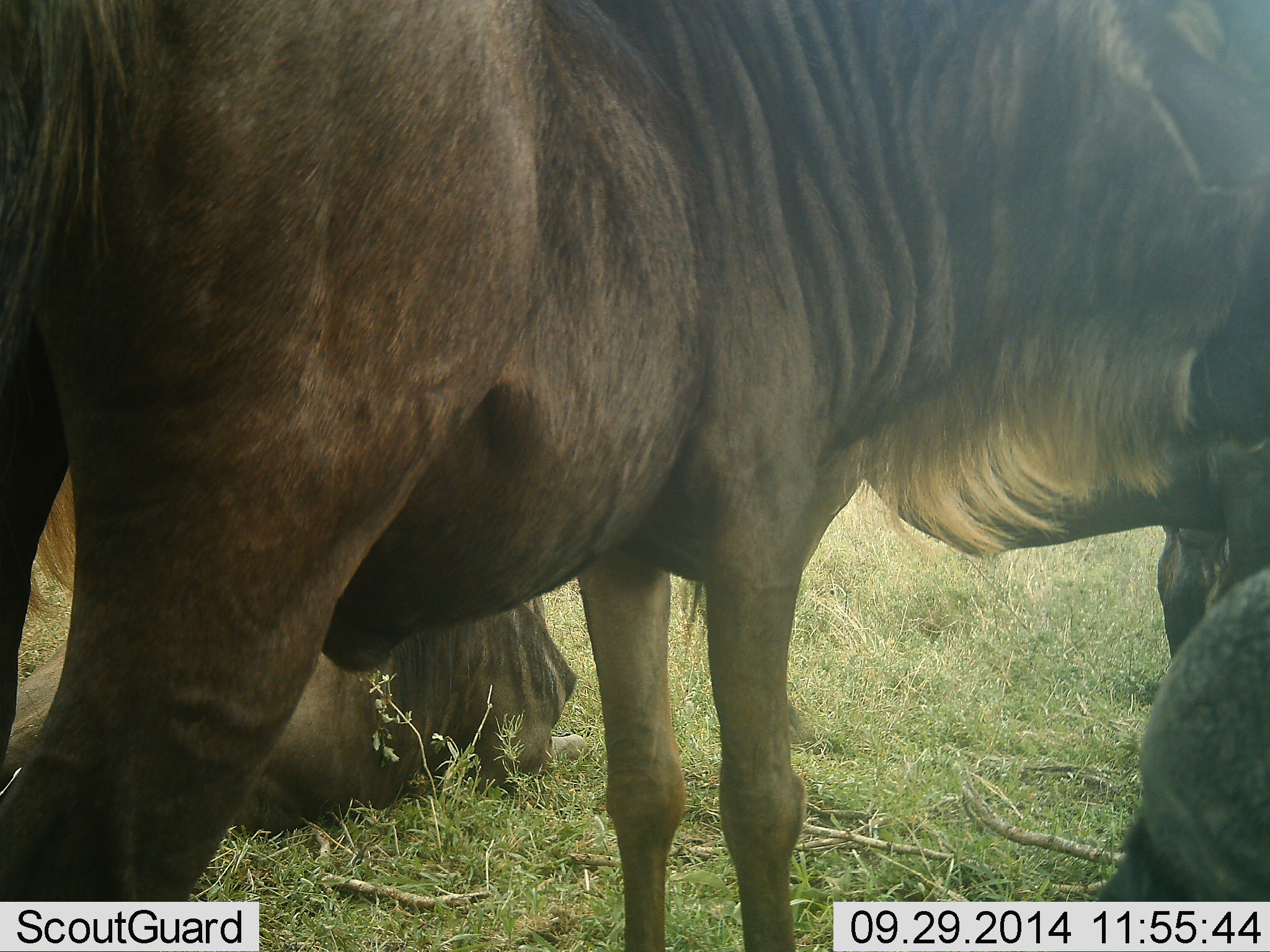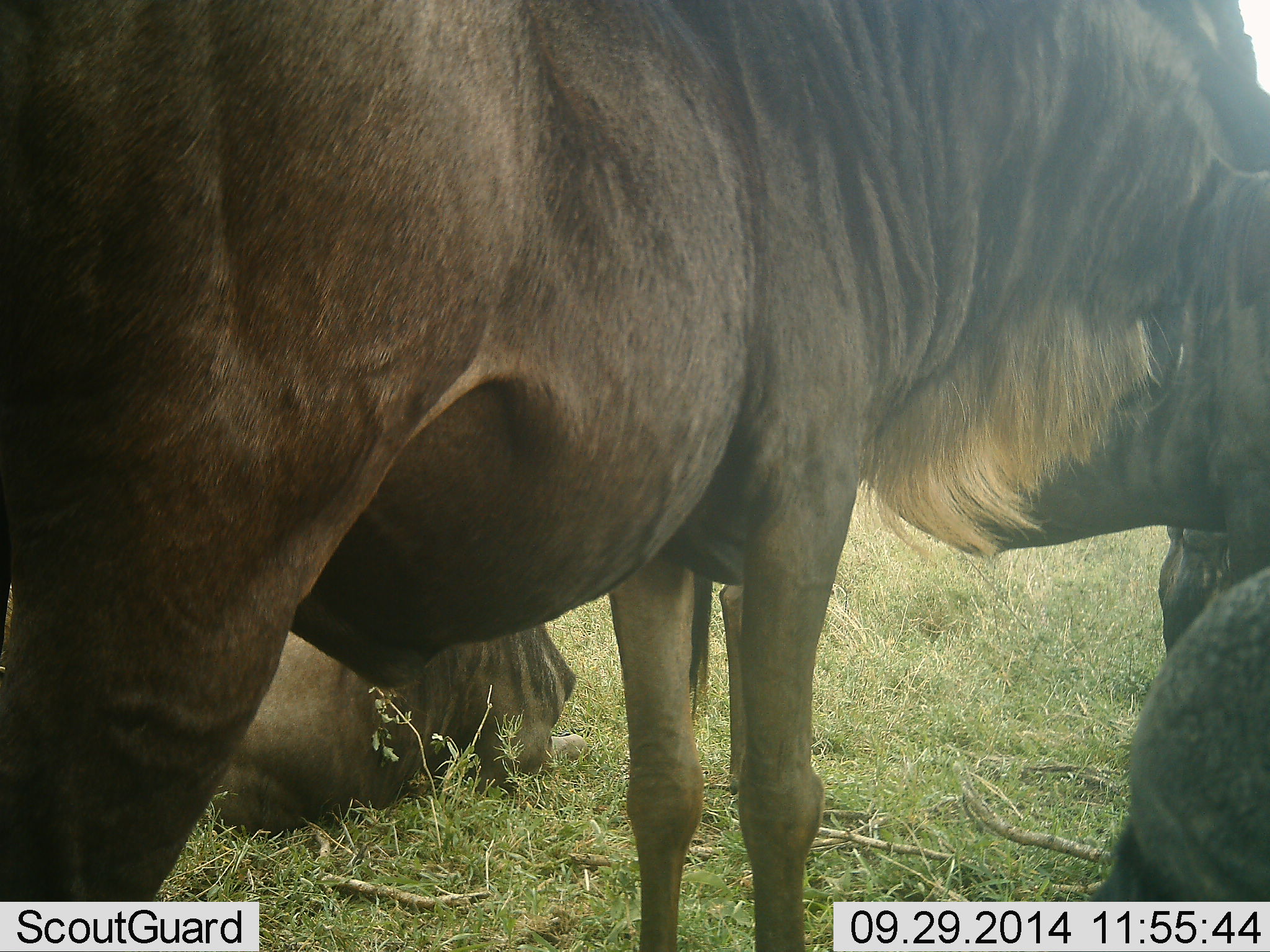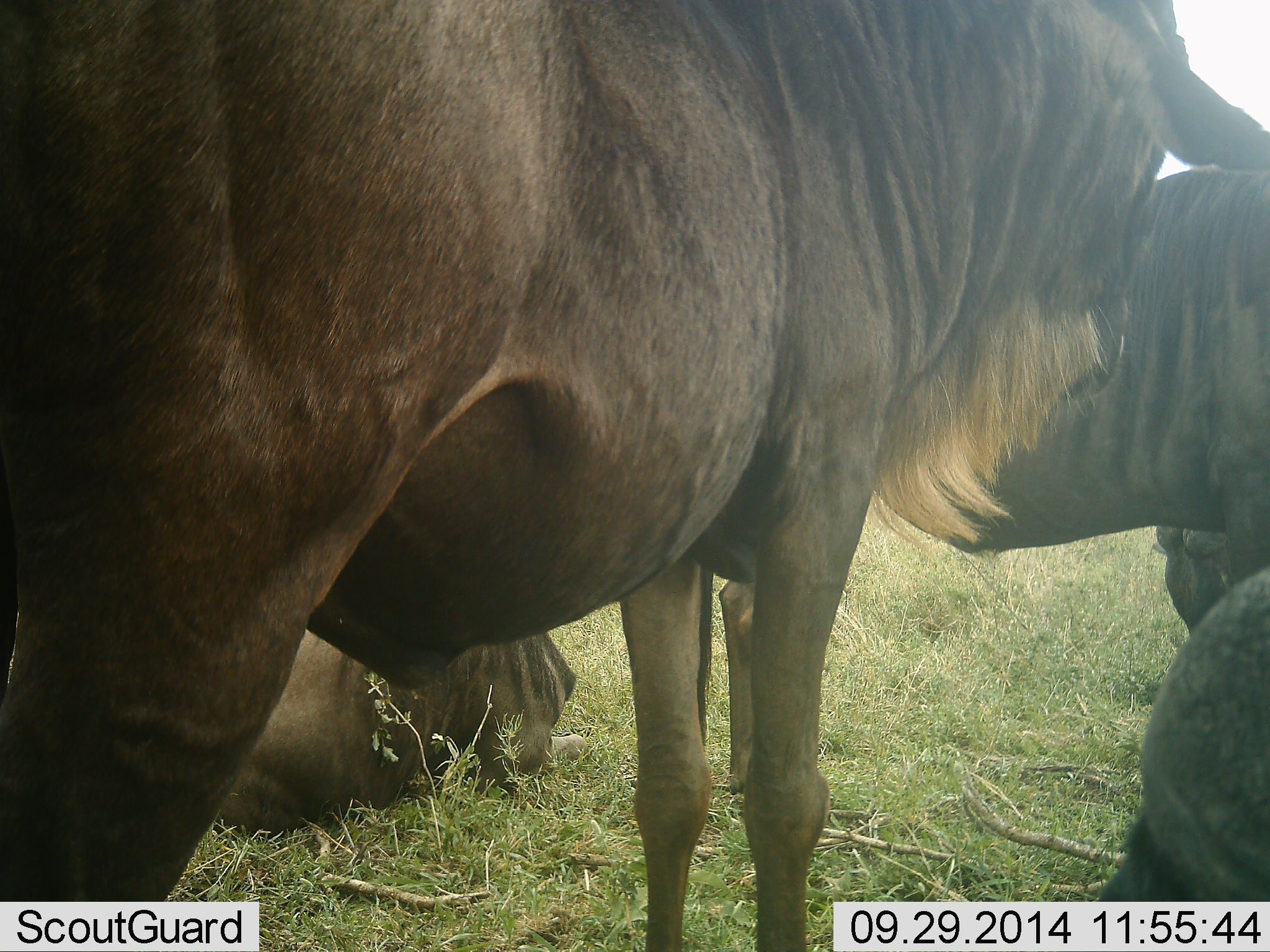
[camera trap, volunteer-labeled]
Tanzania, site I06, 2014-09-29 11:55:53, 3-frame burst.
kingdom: Animalia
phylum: Chordata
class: Mammalia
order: Artiodactyla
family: Bovidae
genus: Connochaetes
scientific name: Connochaetes taurinus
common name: blue wildebeest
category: wildebeest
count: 5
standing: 90%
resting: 90%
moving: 0%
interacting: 10%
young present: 0%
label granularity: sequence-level